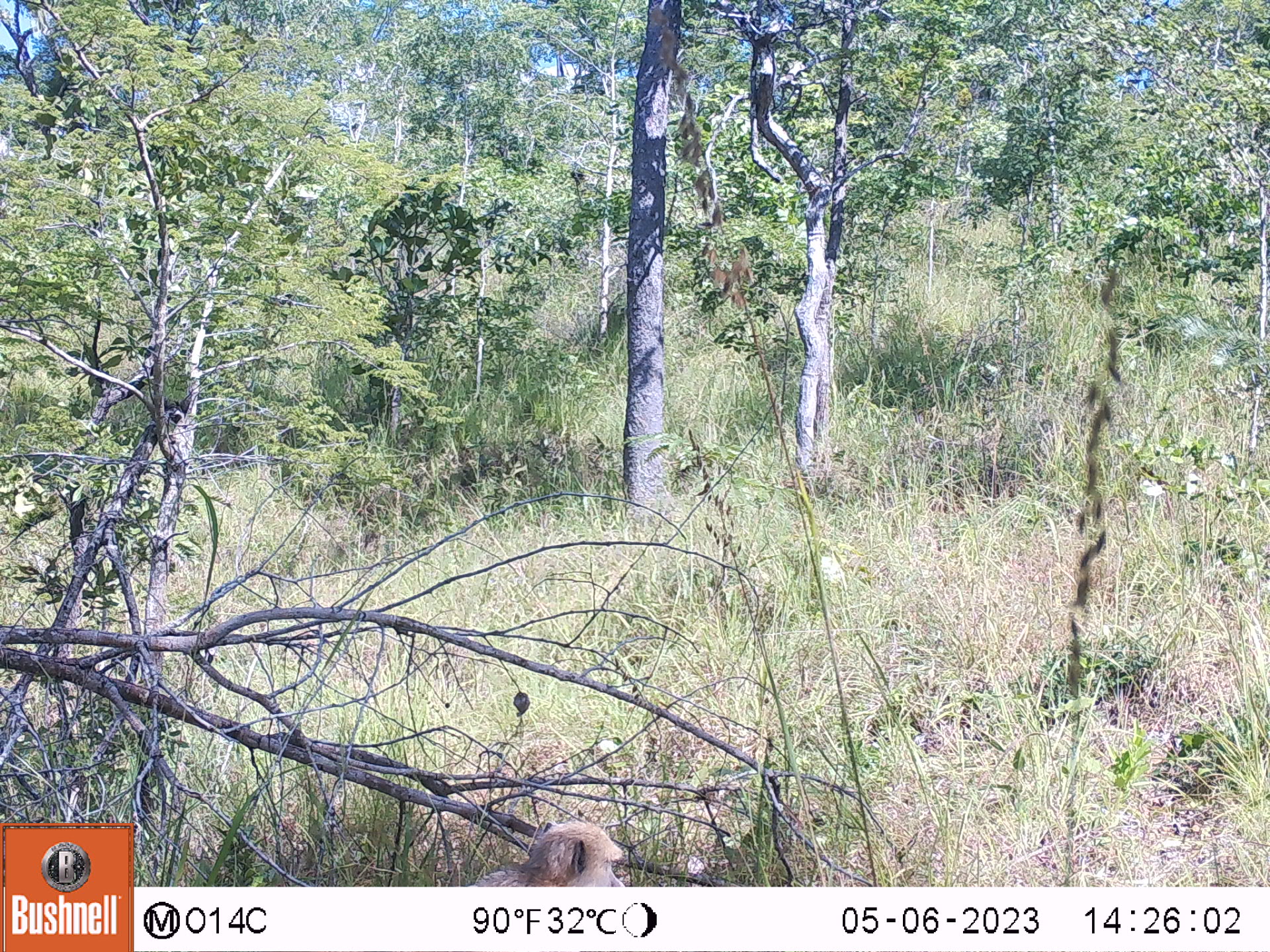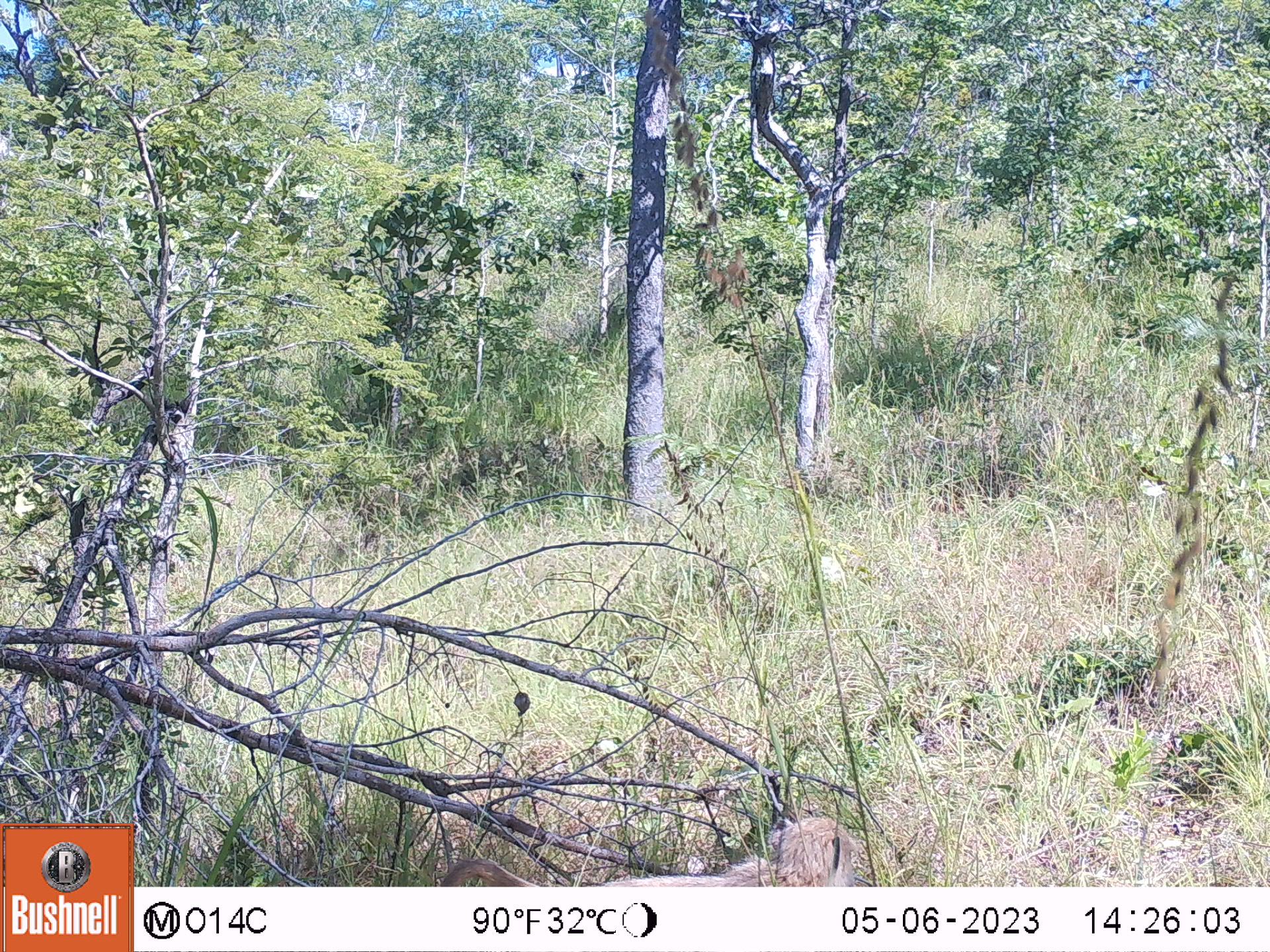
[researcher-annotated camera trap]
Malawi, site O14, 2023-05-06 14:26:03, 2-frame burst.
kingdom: Animalia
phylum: Chordata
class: Mammalia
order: Primates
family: Cercopithecidae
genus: Papio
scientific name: Papio cynocephalus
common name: yellow baboon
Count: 1.